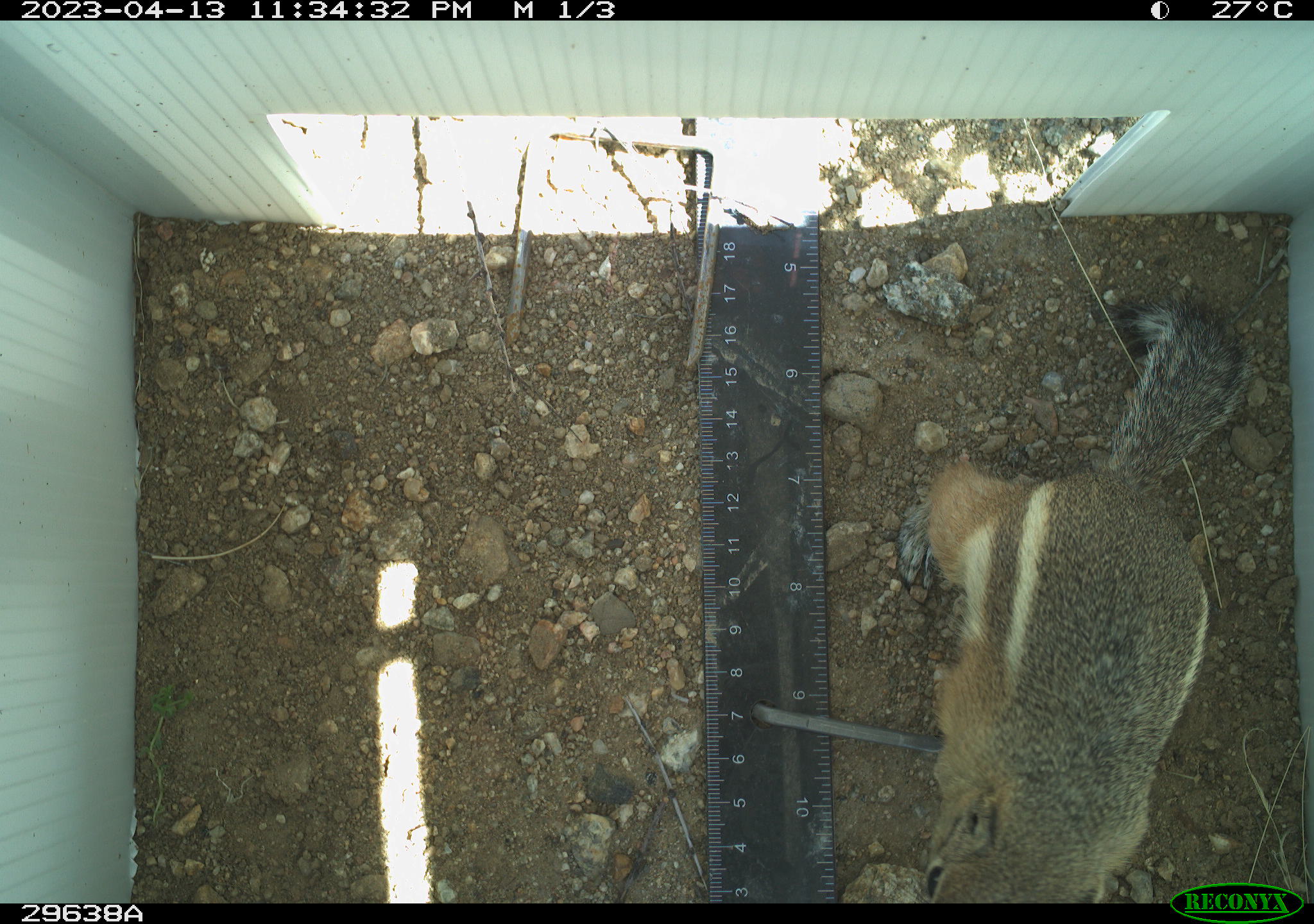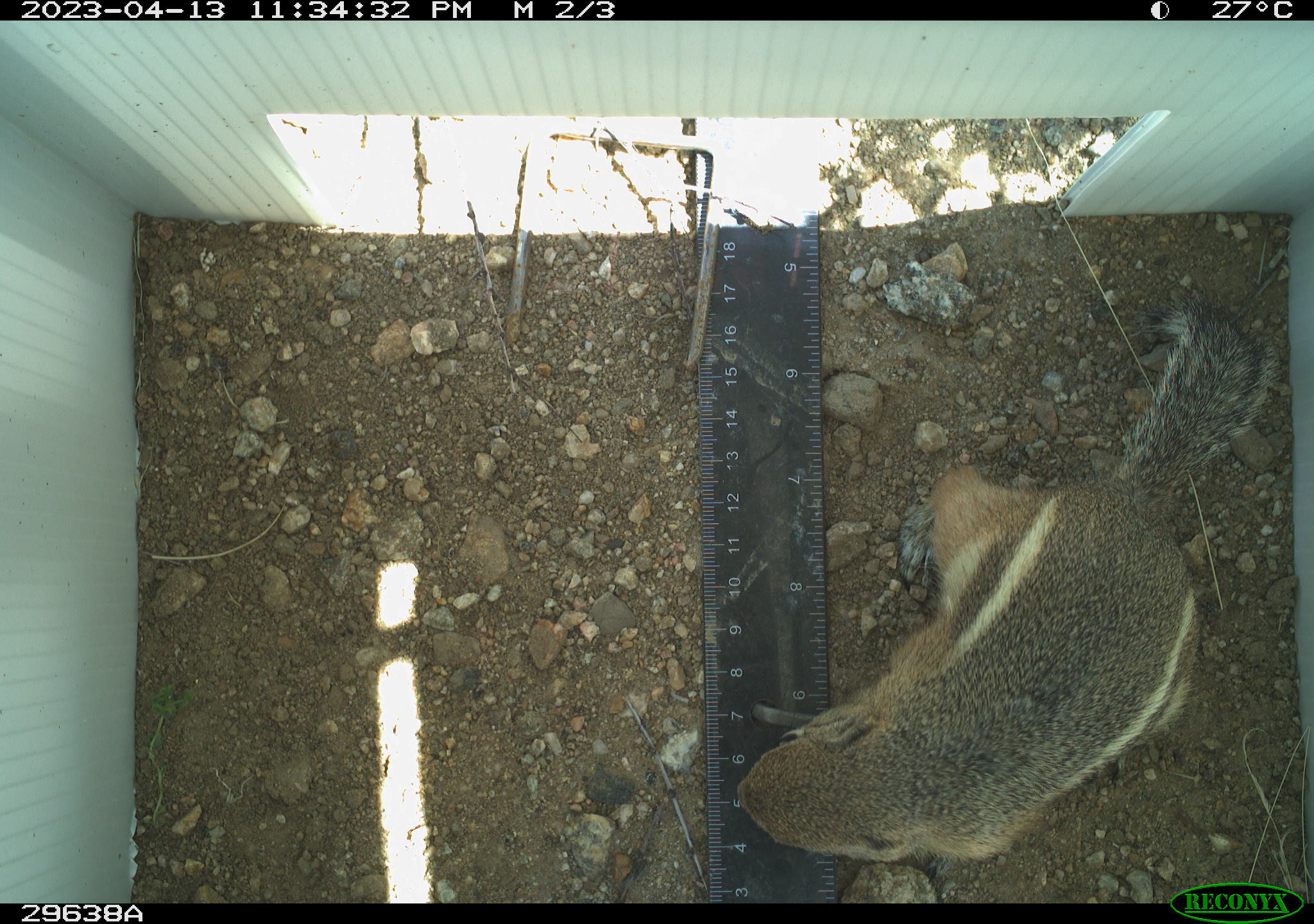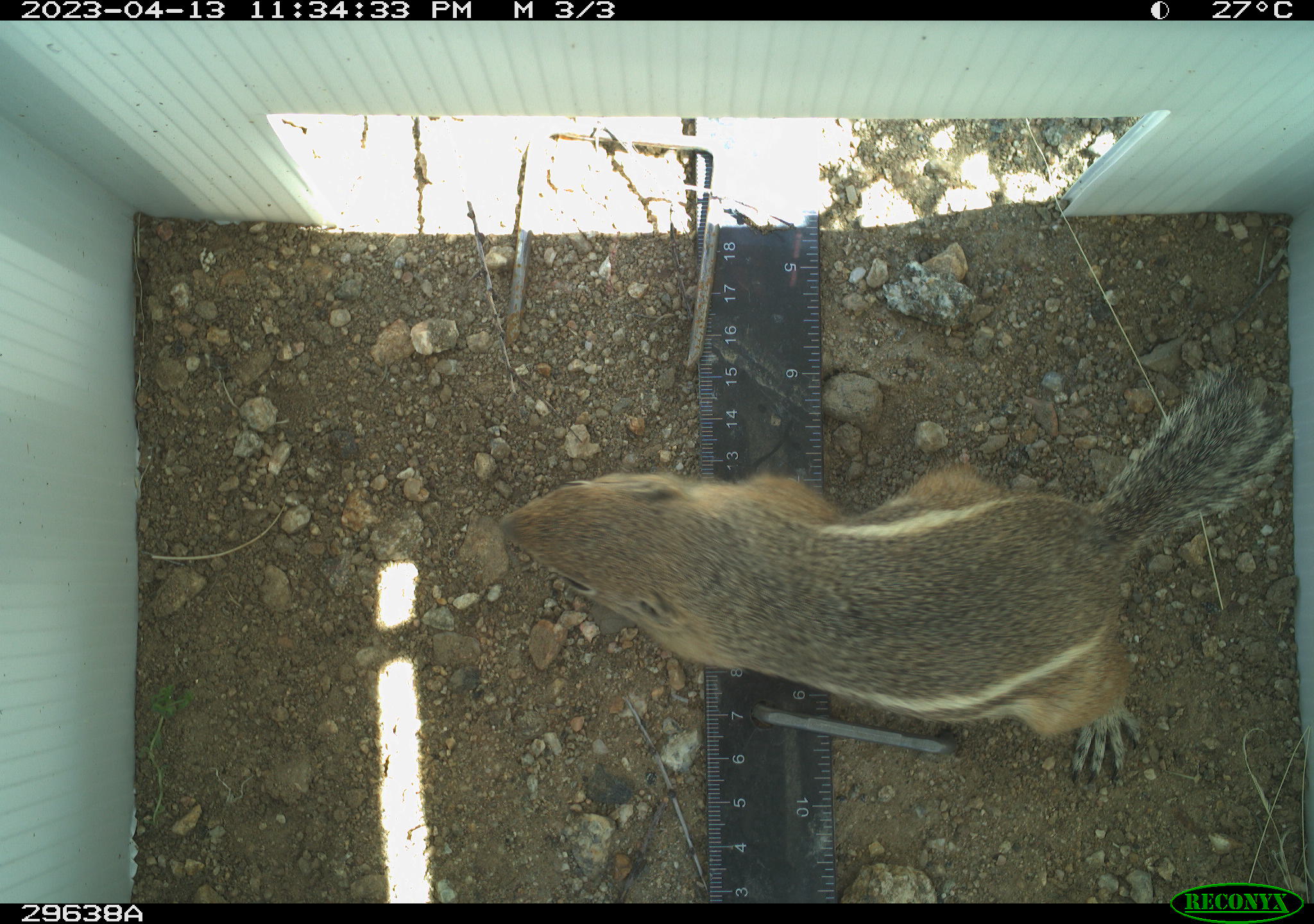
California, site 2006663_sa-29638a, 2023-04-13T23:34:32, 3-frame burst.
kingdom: Animalia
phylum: Chordata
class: Mammalia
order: Rodentia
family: Sciuridae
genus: Ammospermophilus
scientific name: Ammospermophilus leucurus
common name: white-tailed antelope squirrel